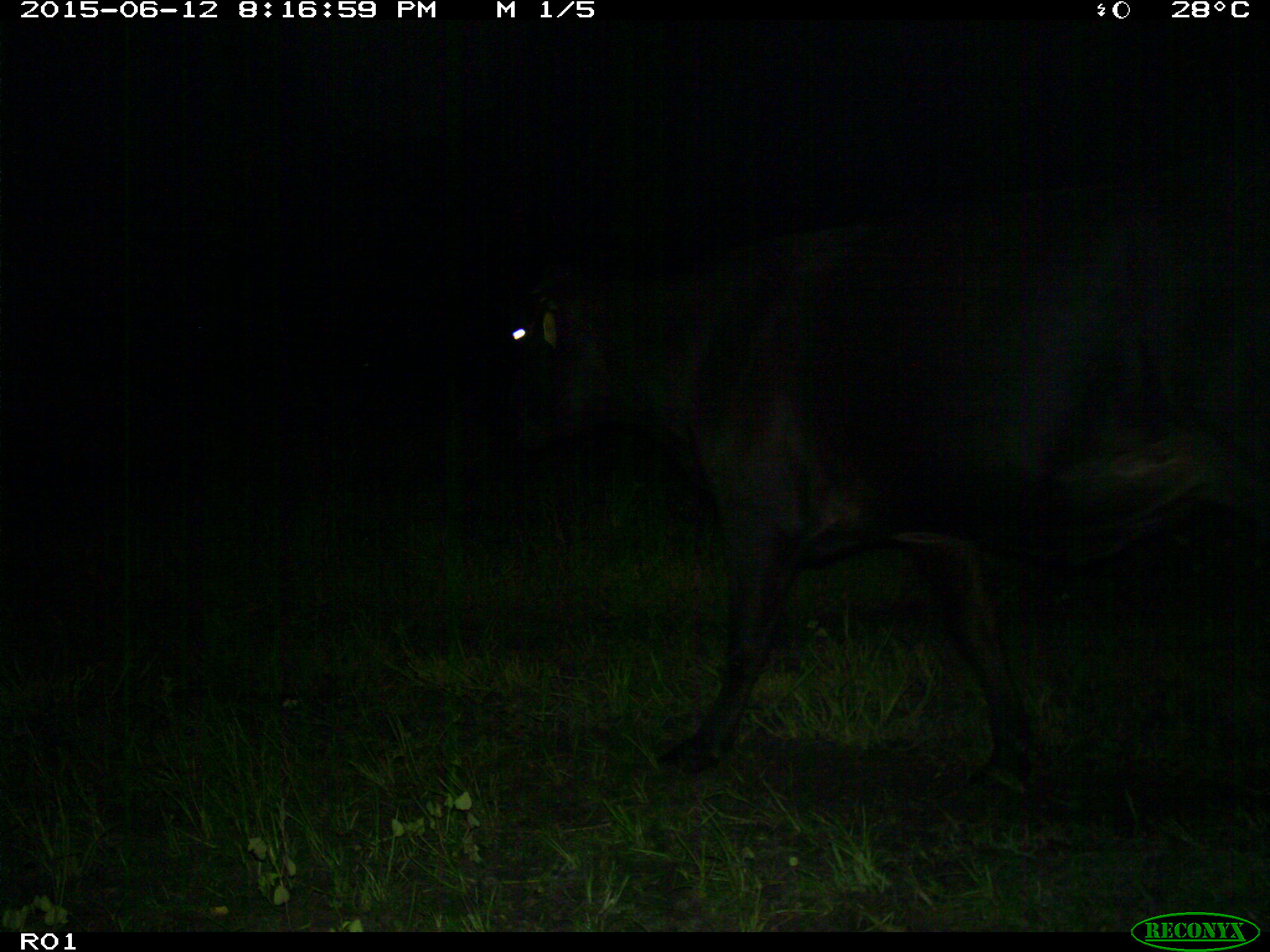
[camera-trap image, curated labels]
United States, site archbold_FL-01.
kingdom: Animalia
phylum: Chordata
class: Mammalia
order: Artiodactyla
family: Bovidae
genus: Bos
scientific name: Bos taurus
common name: domestic cow